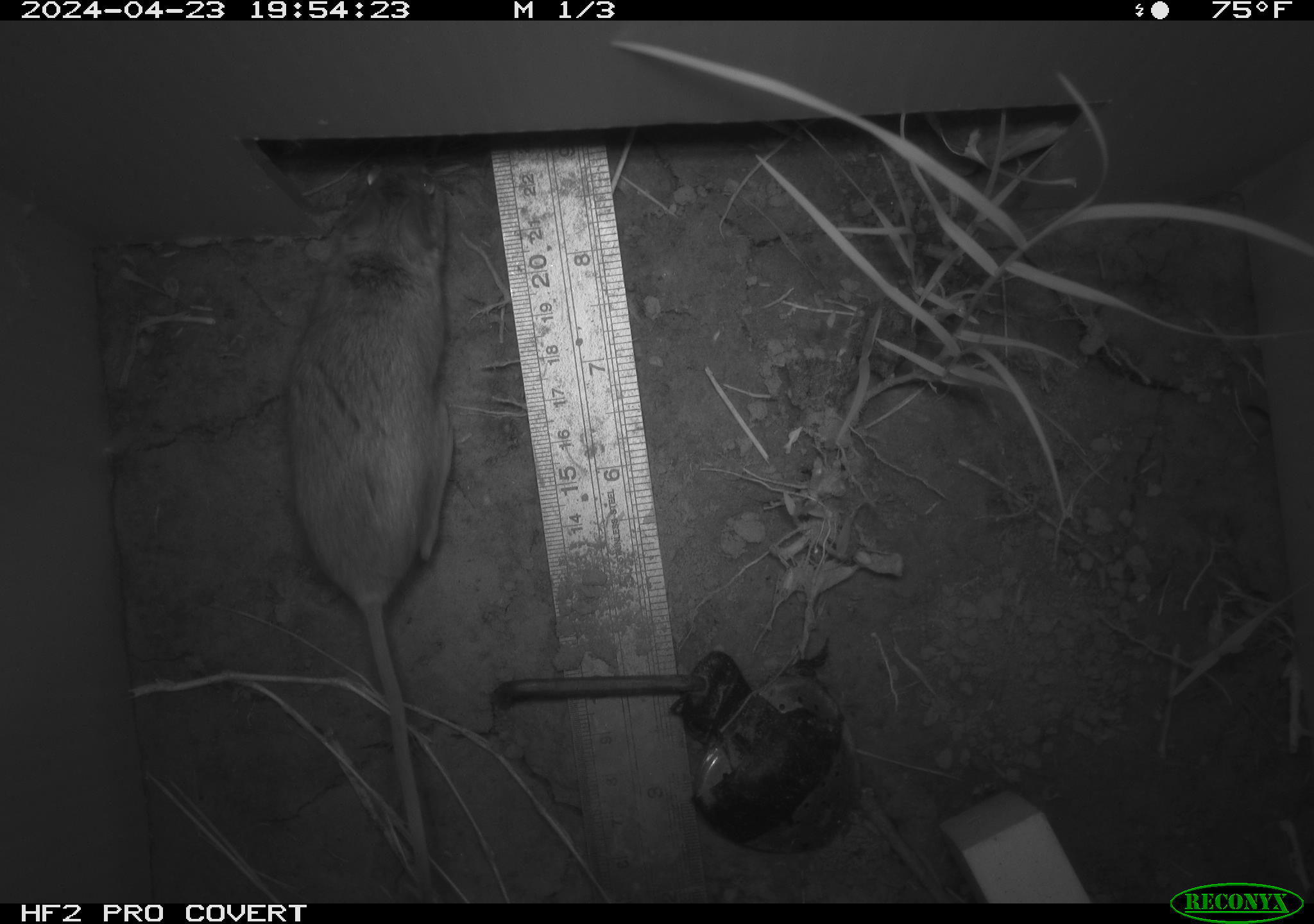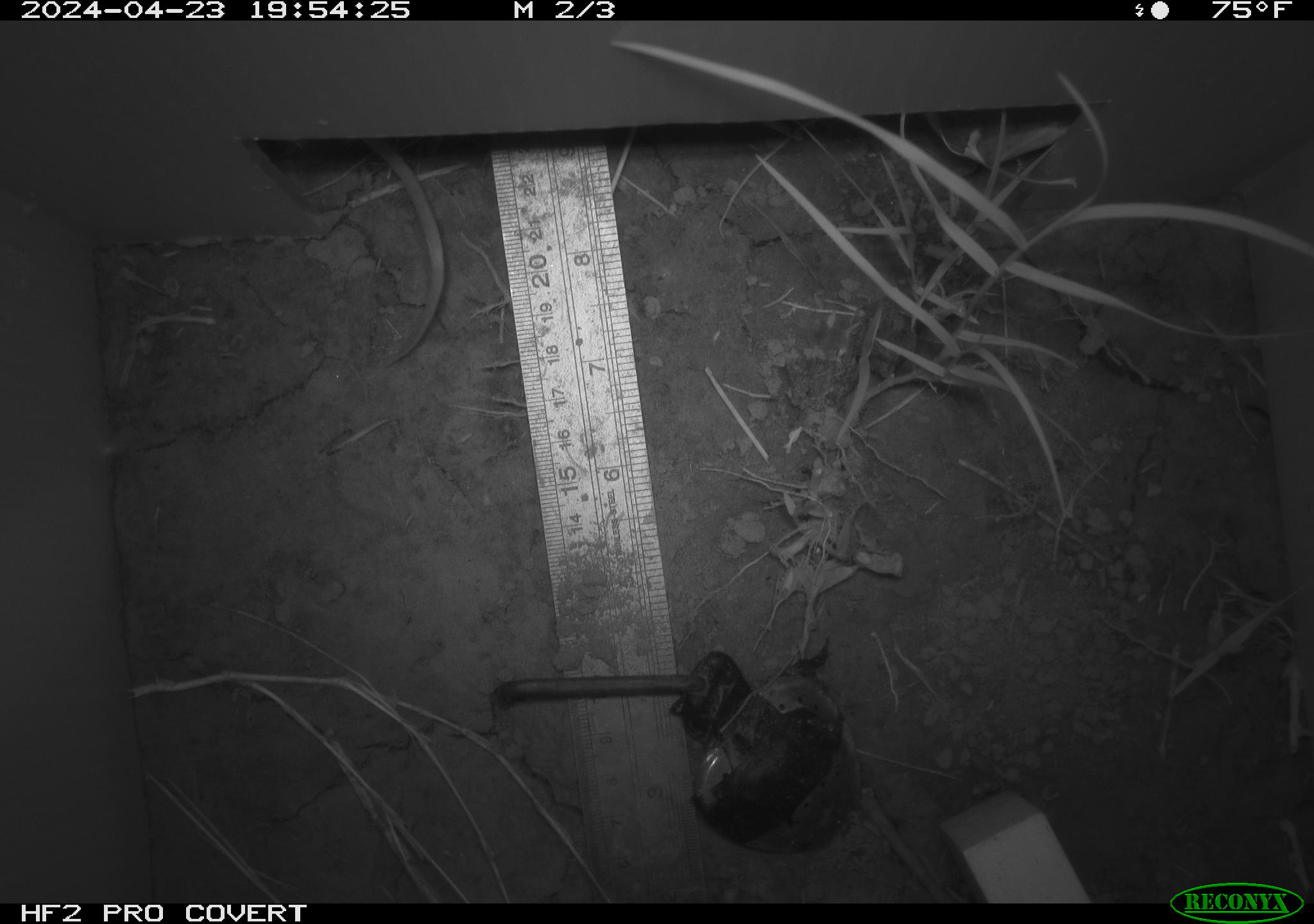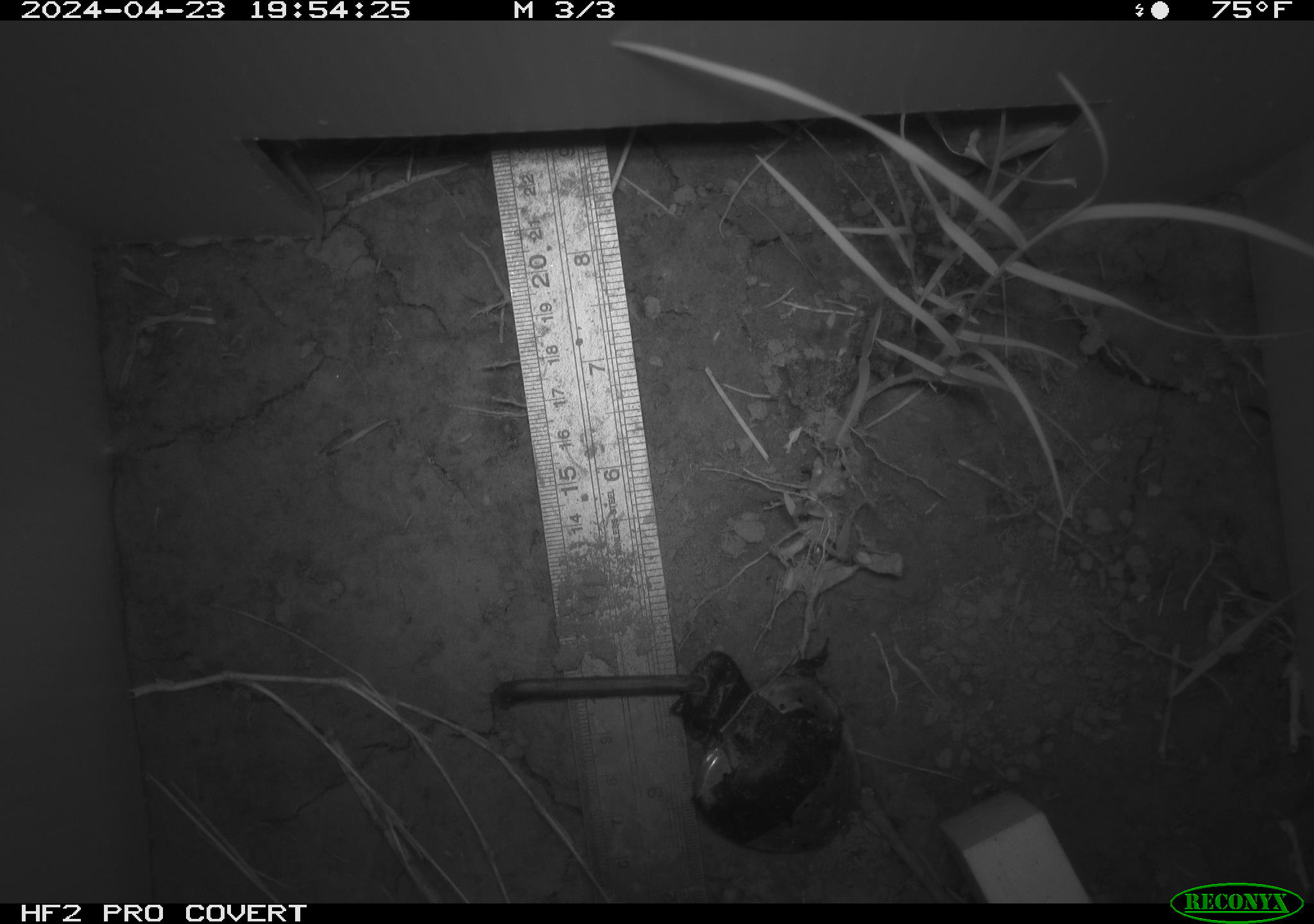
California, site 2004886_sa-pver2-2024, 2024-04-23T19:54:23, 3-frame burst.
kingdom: Animalia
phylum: Chordata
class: Mammalia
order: Rodentia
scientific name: Rodentia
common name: mouse species